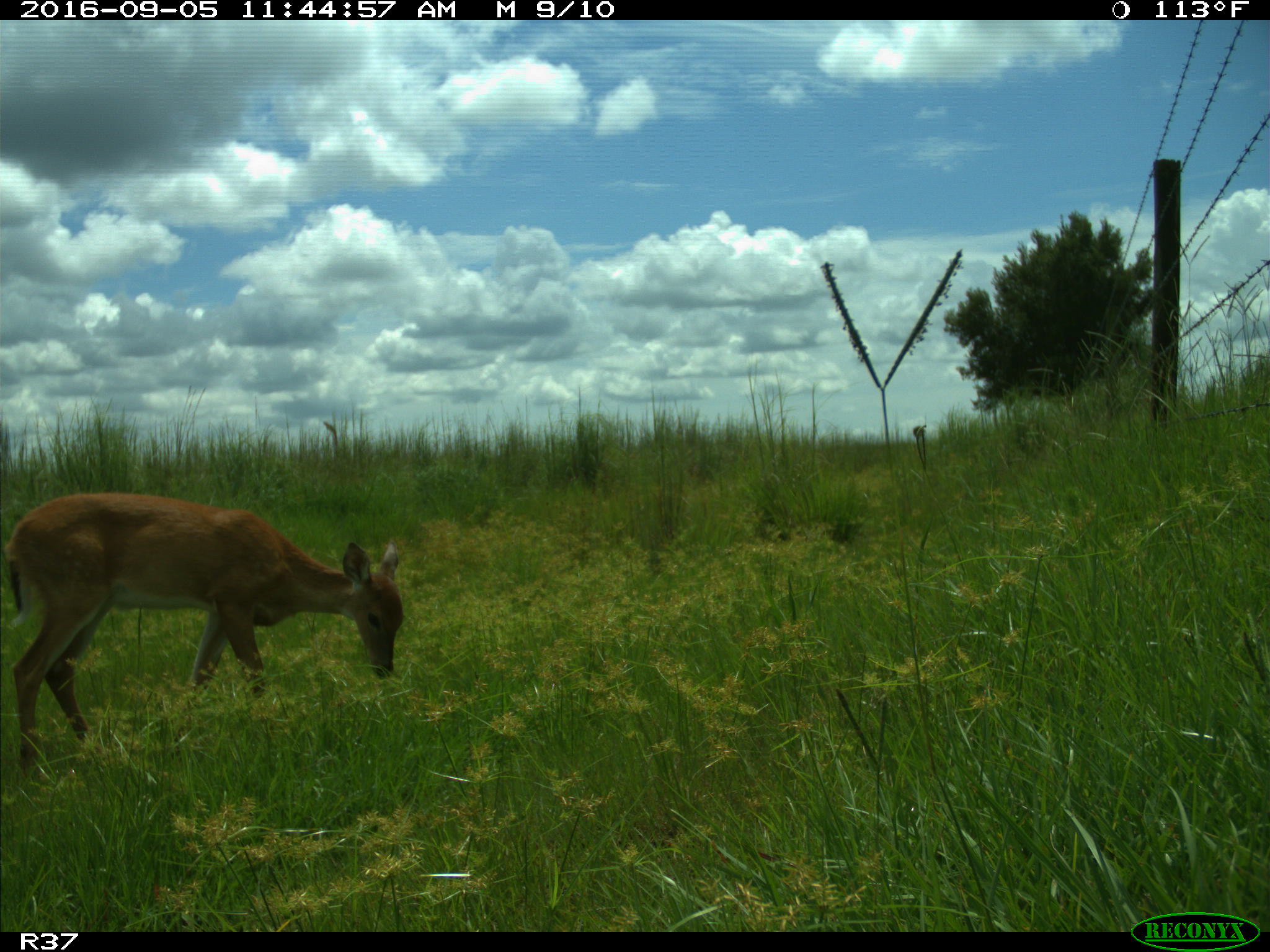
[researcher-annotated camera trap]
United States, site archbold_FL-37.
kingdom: Animalia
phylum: Chordata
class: Mammalia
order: Artiodactyla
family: Cervidae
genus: Odocoileus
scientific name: Odocoileus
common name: deer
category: unidentified deer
Unidentified deer (deer) (Odocoileus).